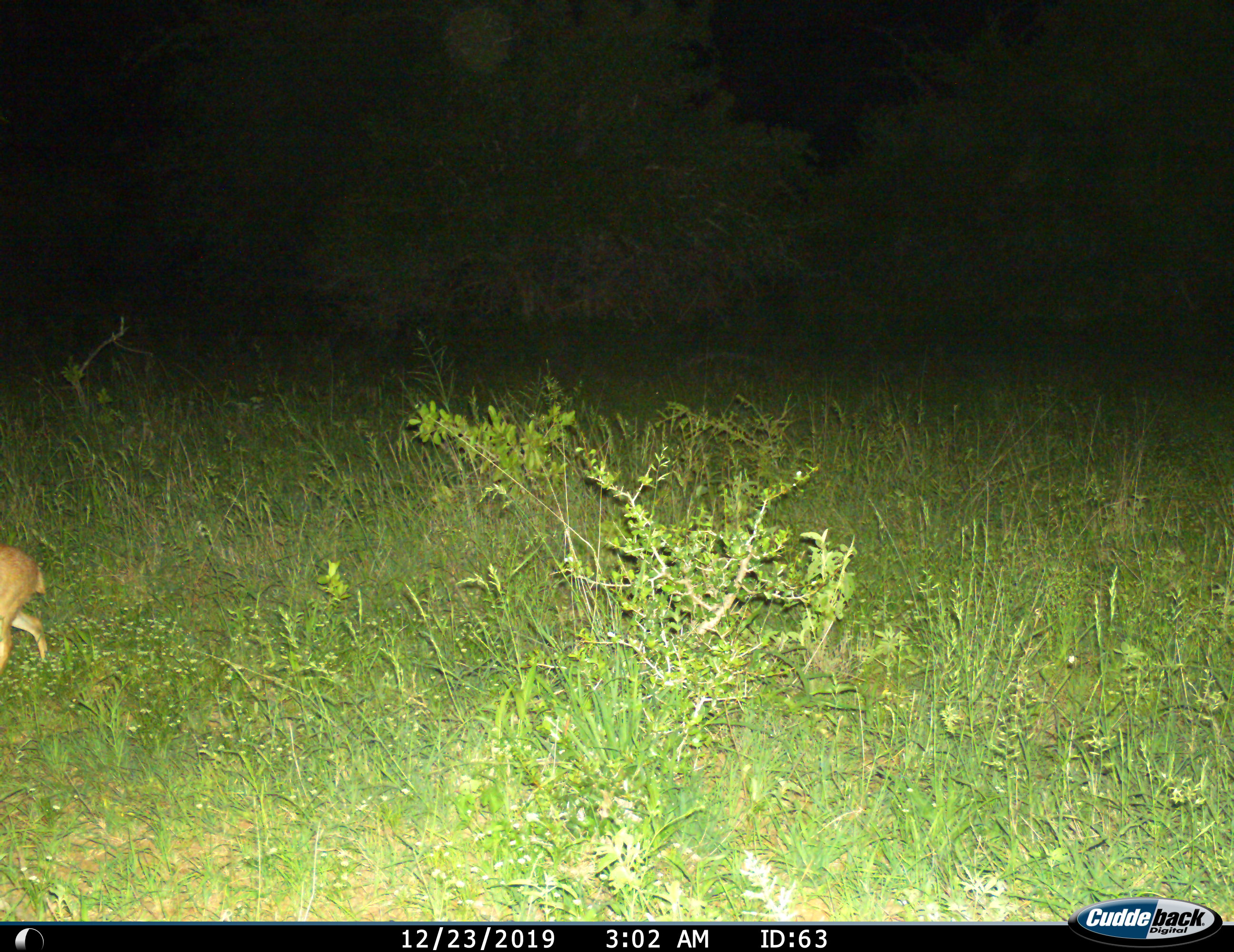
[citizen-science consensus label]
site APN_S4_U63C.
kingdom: Animalia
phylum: Chordata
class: Mammalia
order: Artiodactyla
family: Bovidae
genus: Raphicerus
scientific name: Raphicerus campestris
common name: steenbok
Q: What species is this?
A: Steenbok (Raphicerus campestris).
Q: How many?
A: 1.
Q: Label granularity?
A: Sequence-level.